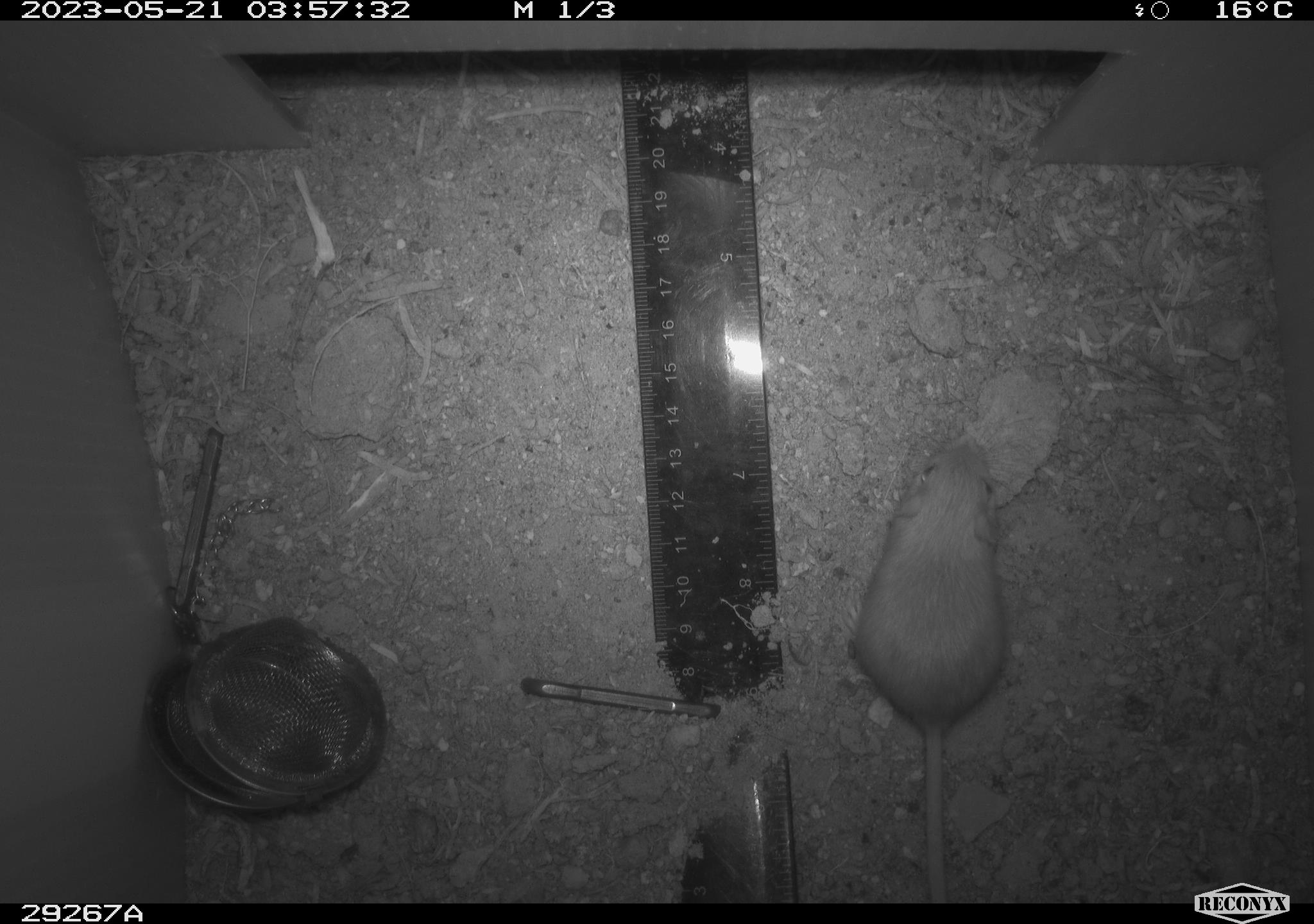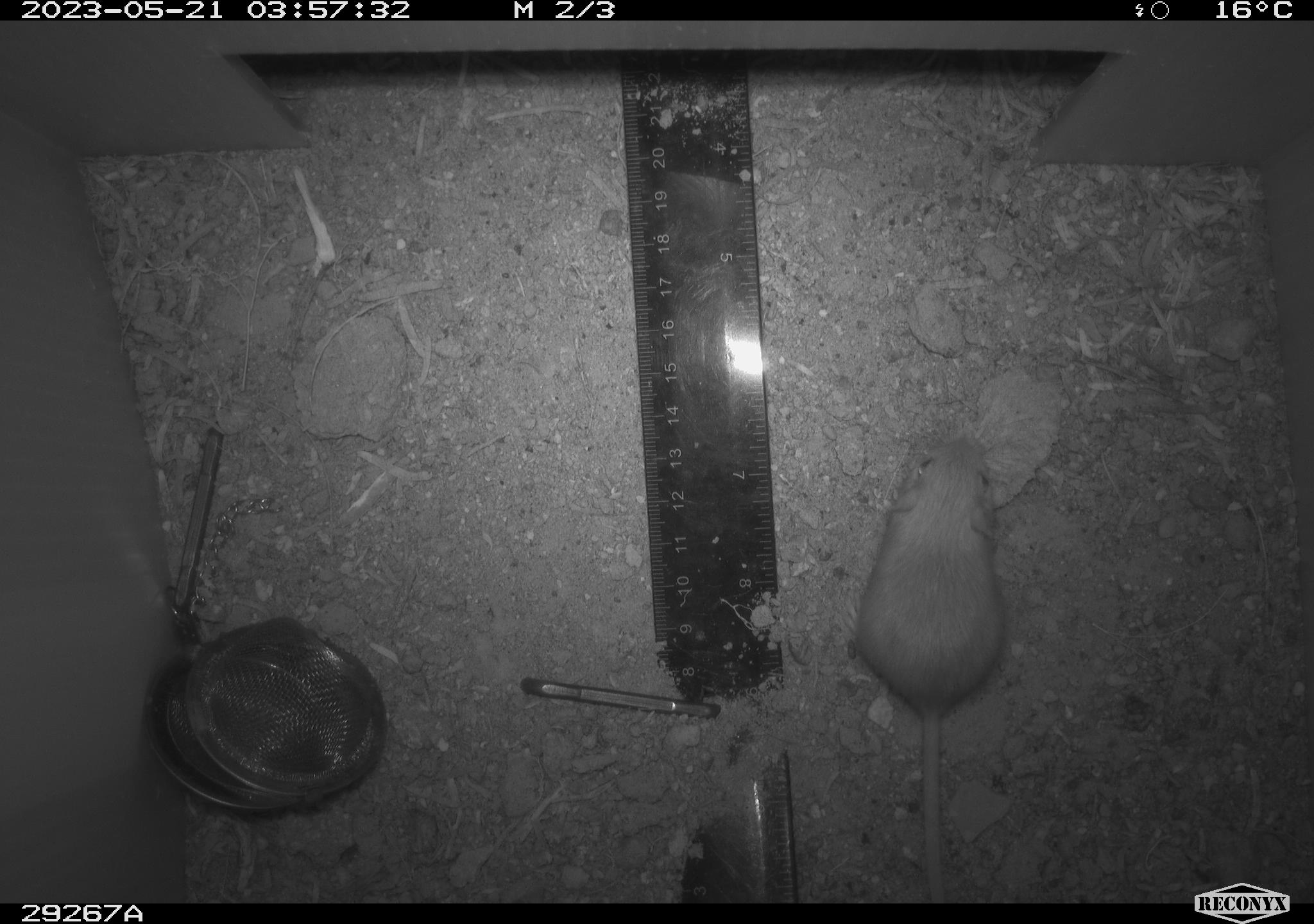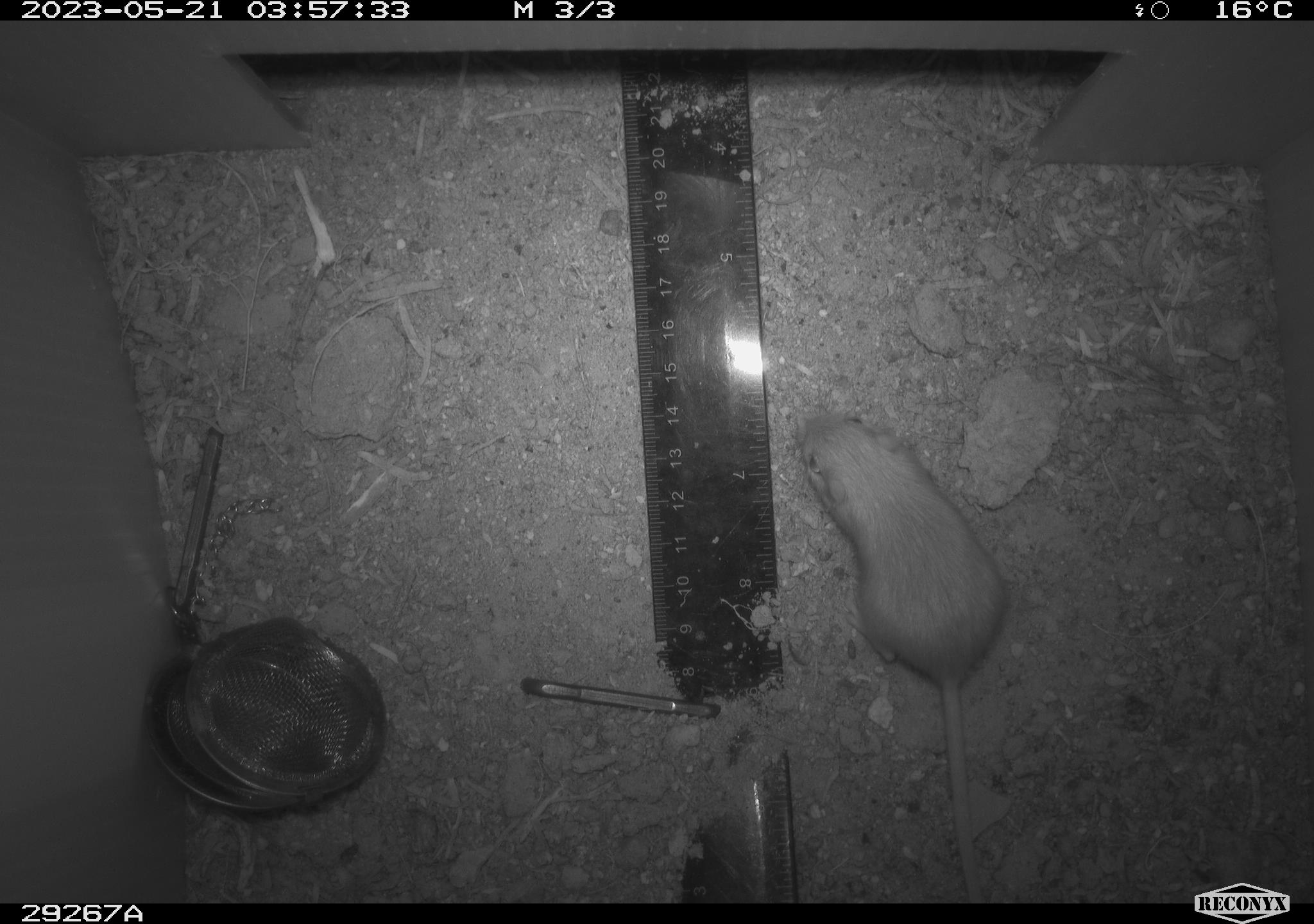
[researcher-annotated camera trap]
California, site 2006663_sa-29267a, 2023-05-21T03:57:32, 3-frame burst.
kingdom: Animalia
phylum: Chordata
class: Mammalia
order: Rodentia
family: Heteromyidae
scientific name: Heteromyidae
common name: kangaroo rats and pocket mice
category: heteromyidae family